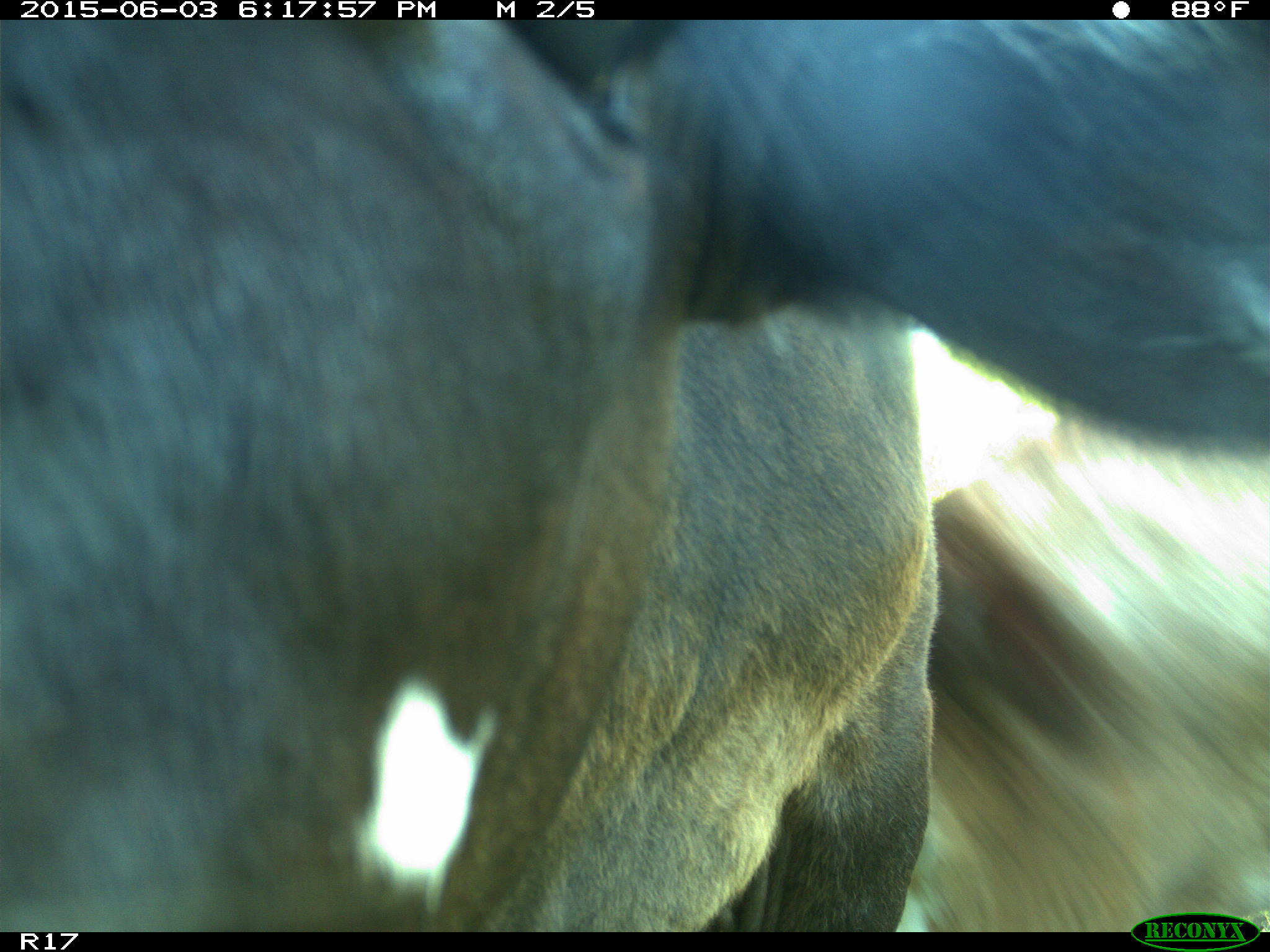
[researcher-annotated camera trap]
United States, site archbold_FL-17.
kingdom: Animalia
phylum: Chordata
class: Mammalia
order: Artiodactyla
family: Bovidae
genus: Bos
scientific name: Bos taurus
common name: domestic cow